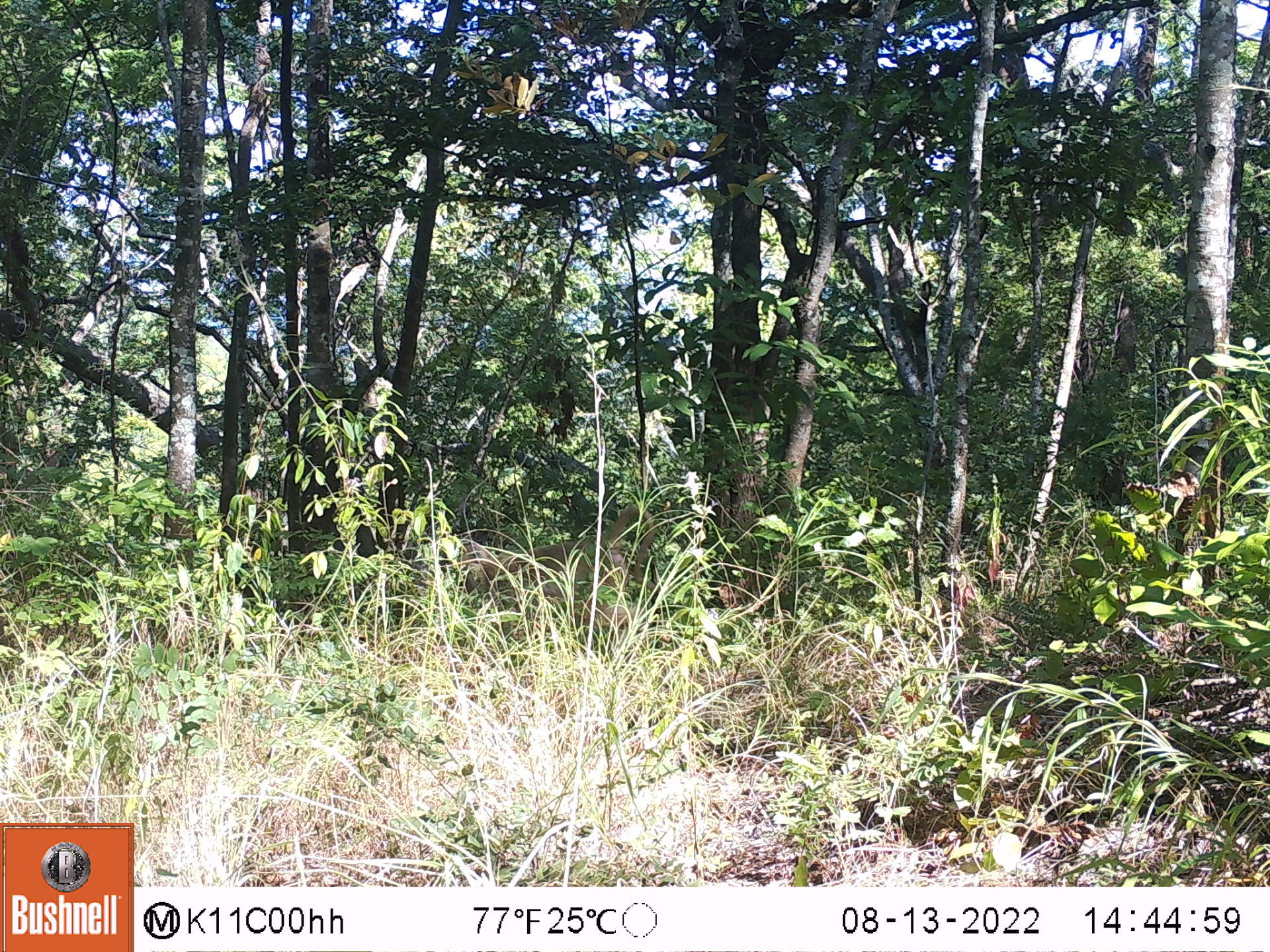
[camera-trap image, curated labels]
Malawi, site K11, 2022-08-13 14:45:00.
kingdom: Animalia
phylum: Chordata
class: Mammalia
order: Primates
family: Cercopithecidae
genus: Papio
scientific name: Papio cynocephalus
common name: yellow baboon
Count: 1.